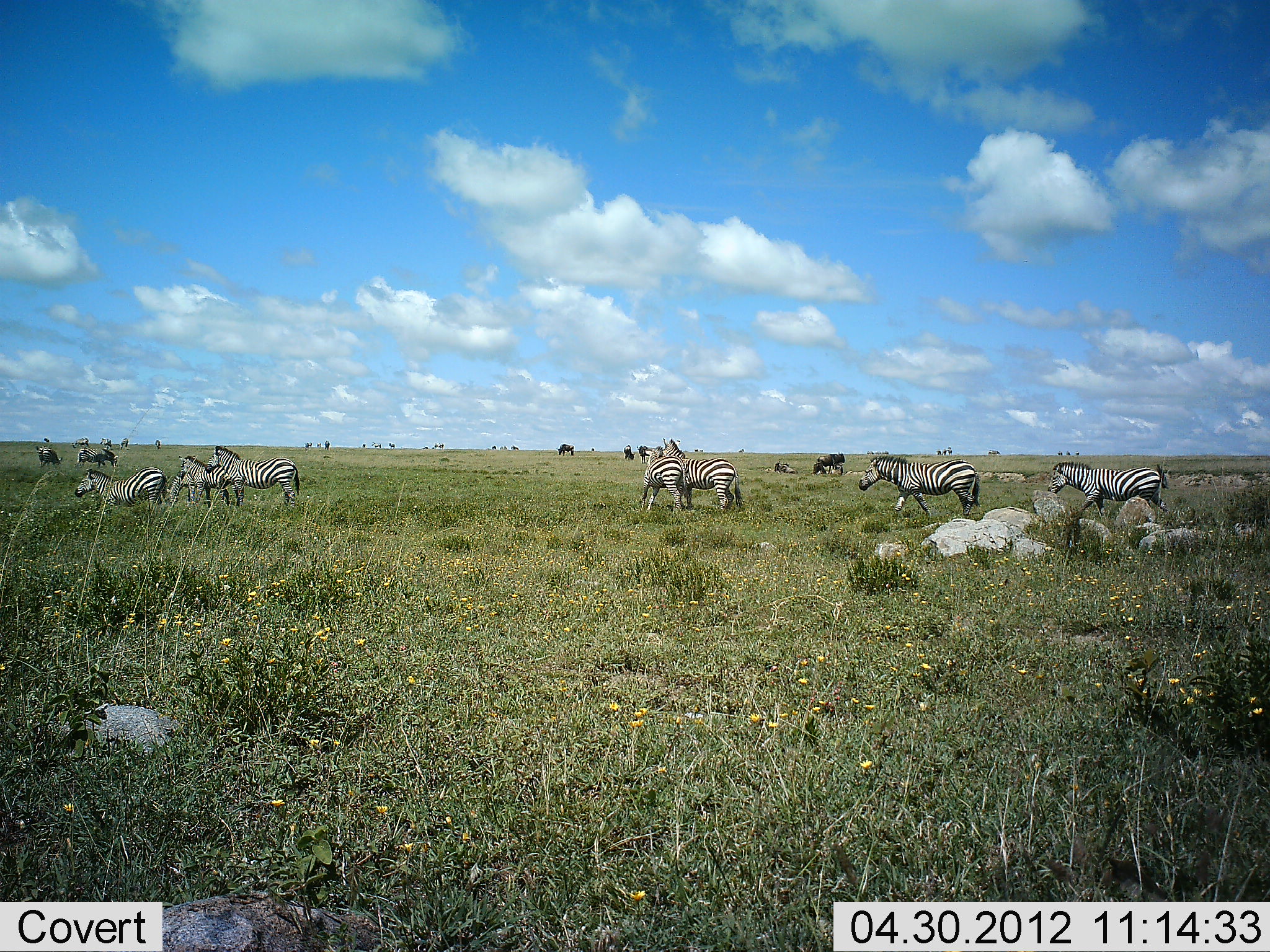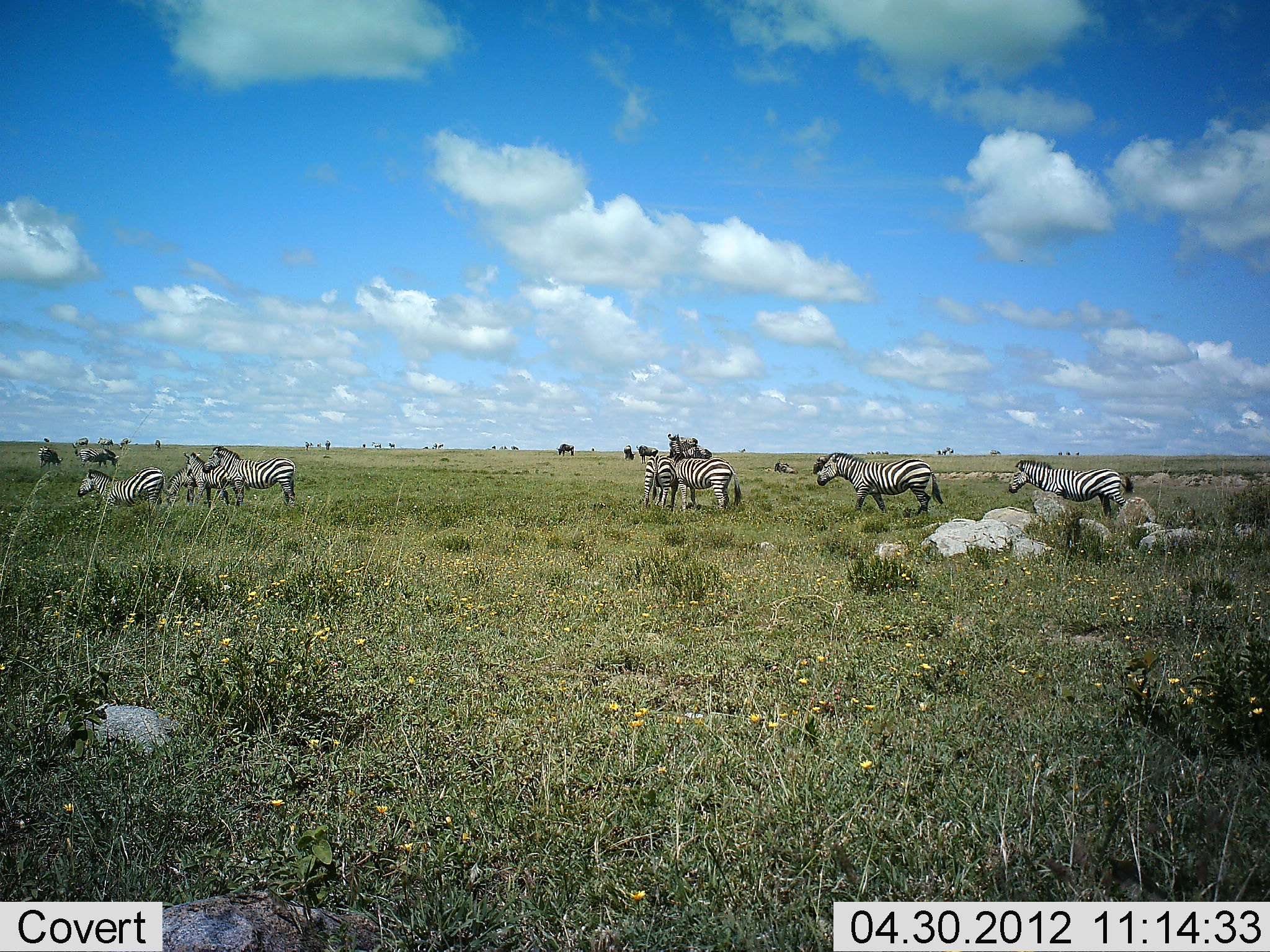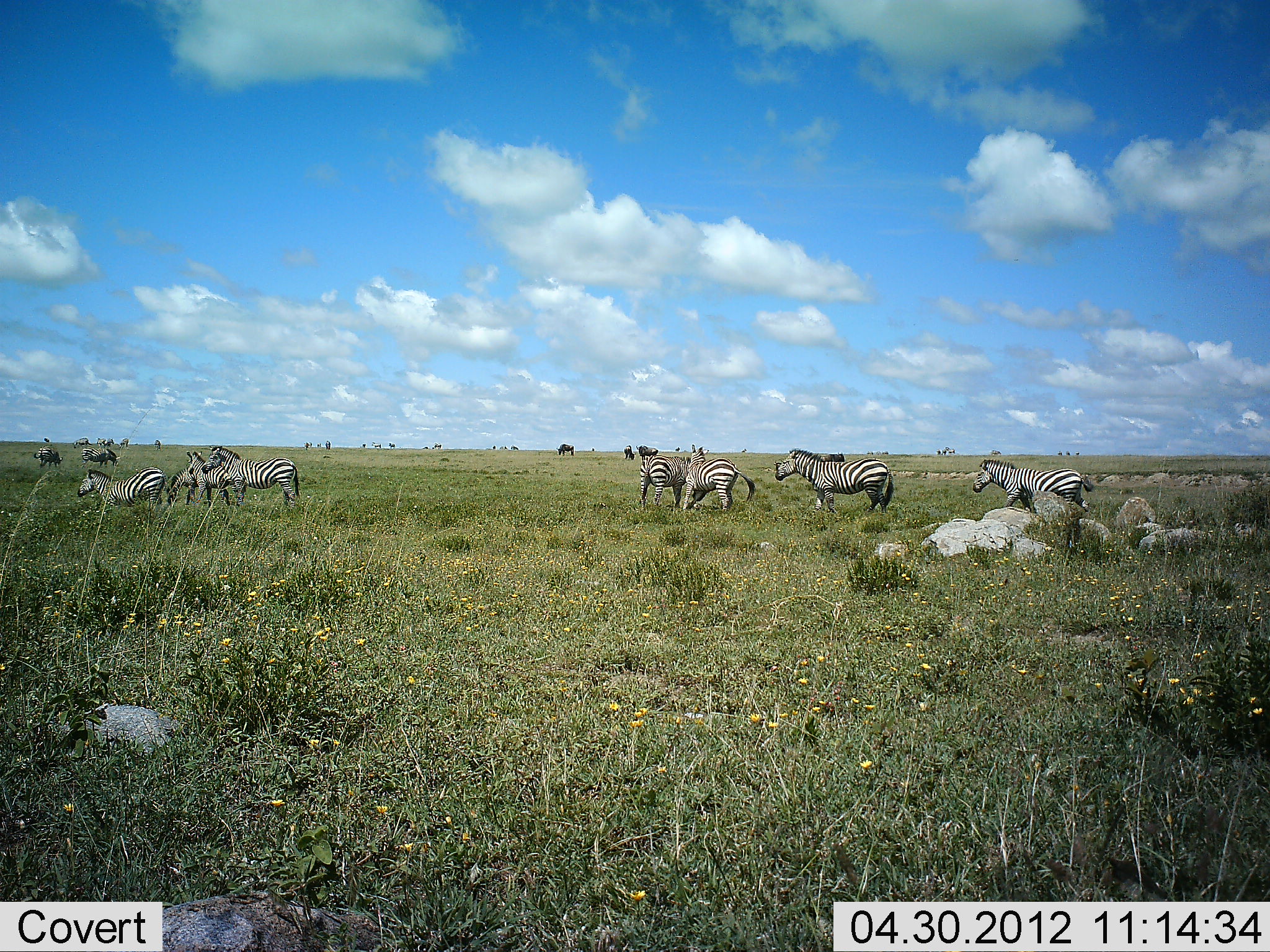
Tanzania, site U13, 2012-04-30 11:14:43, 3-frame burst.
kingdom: Animalia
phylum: Chordata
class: Mammalia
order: Perissodactyla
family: Equidae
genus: Equus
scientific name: Equus quagga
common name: plains zebra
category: zebra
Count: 10.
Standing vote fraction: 73%.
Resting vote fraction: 0%.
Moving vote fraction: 85%.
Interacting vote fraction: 35%.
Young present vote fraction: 8%.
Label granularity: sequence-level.